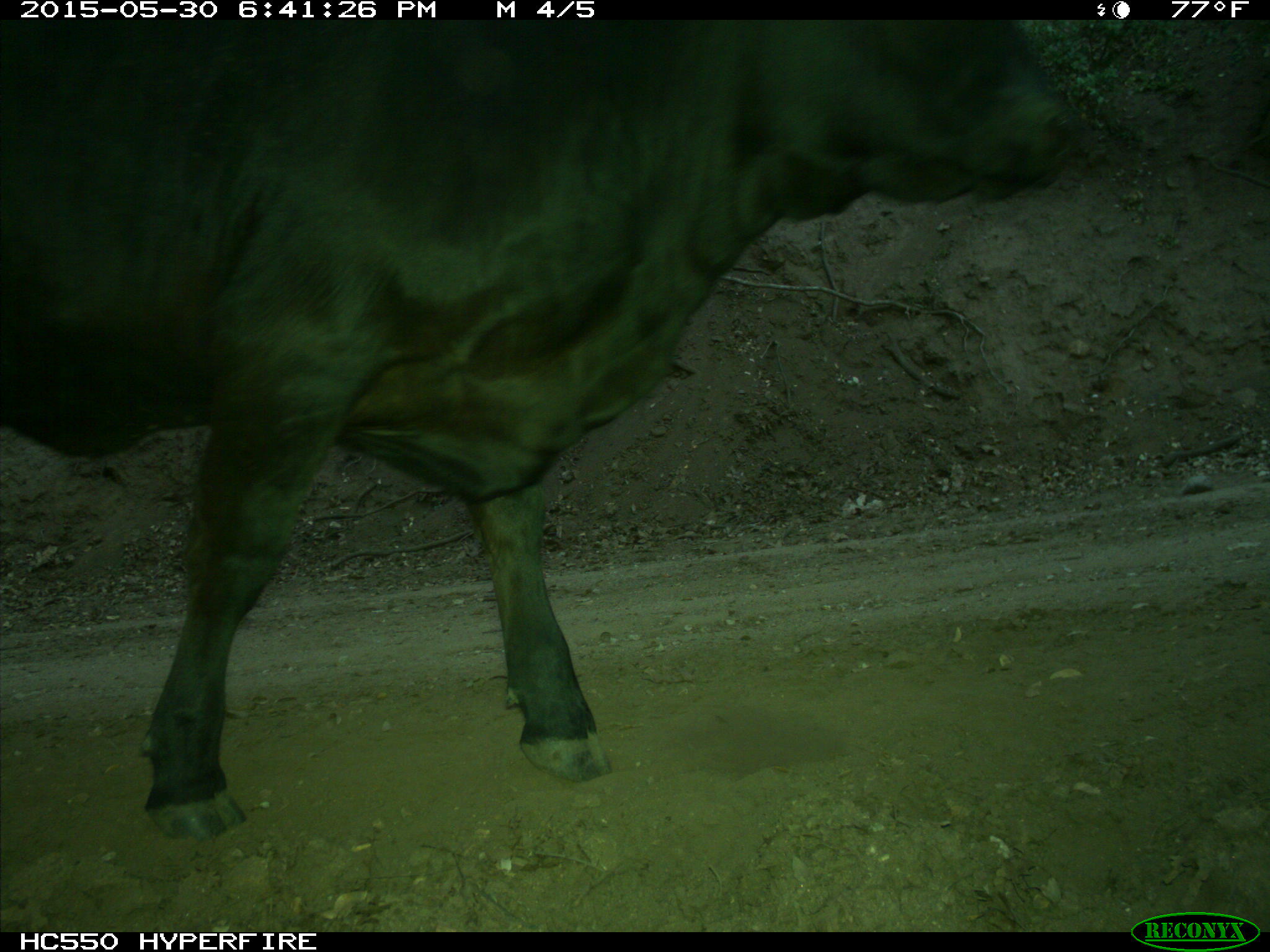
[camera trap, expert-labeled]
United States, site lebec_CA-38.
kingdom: Animalia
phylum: Chordata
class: Mammalia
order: Artiodactyla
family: Bovidae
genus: Bos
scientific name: Bos taurus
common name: domestic cow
Bos taurus (domestic cow).